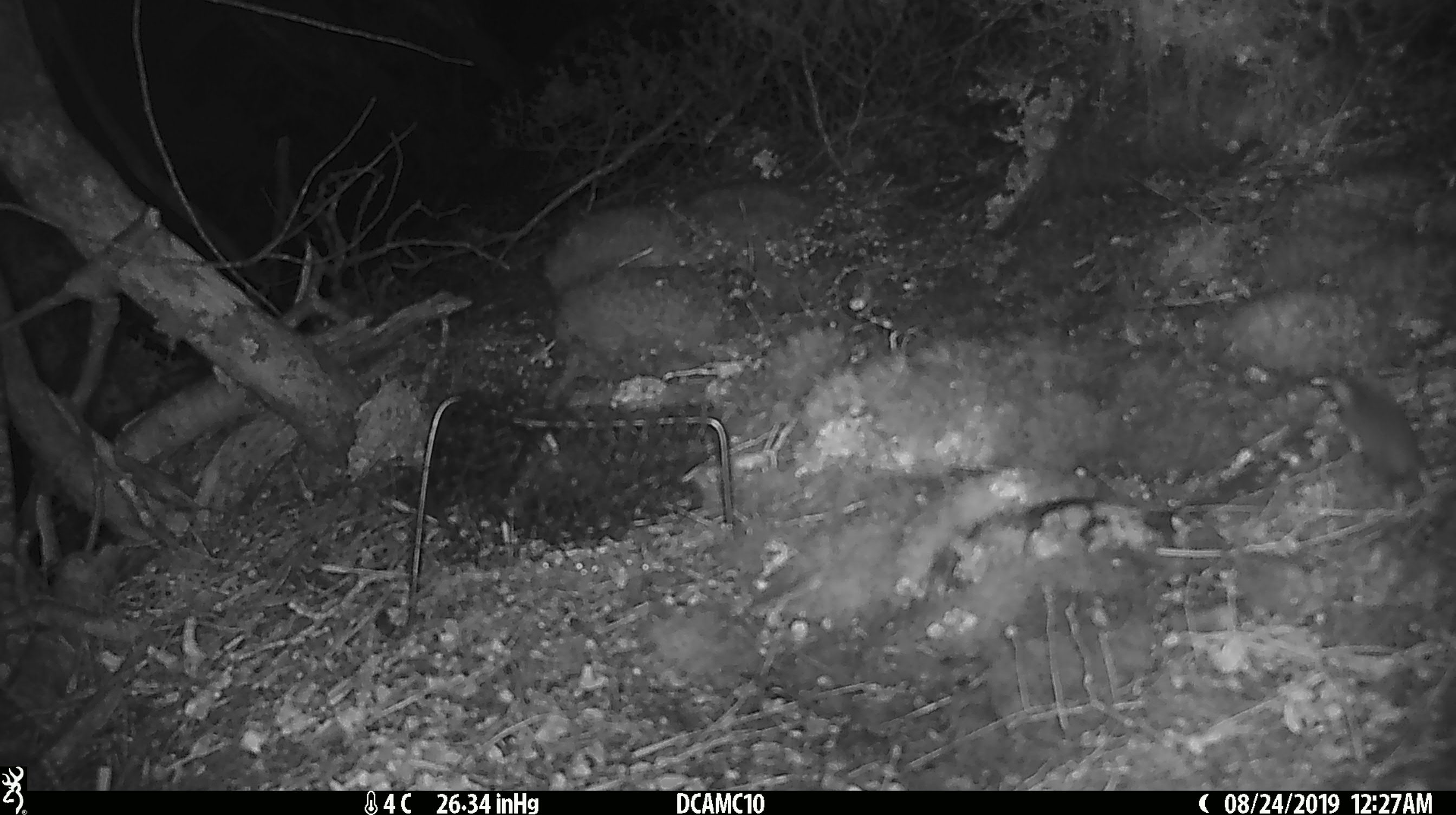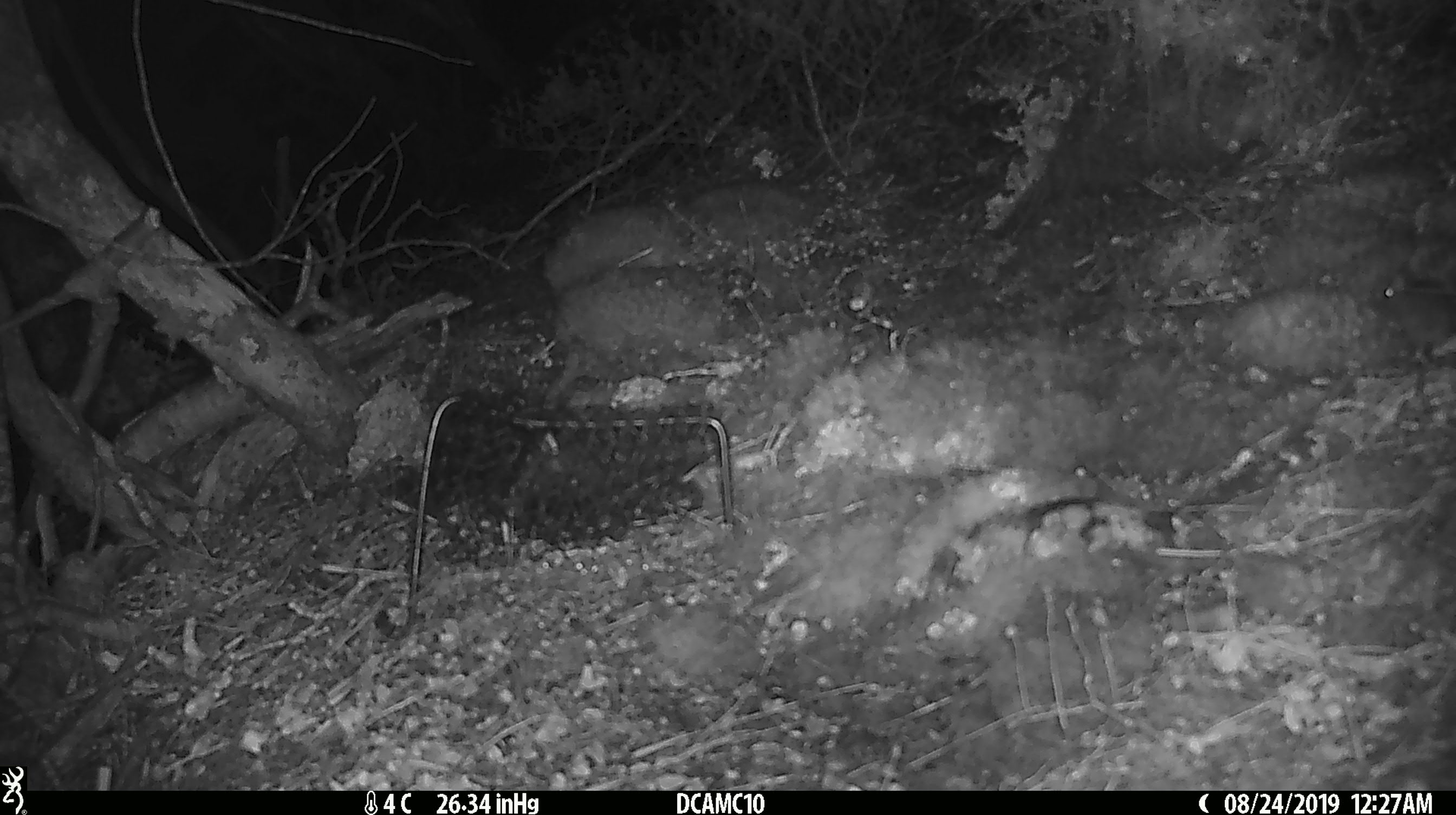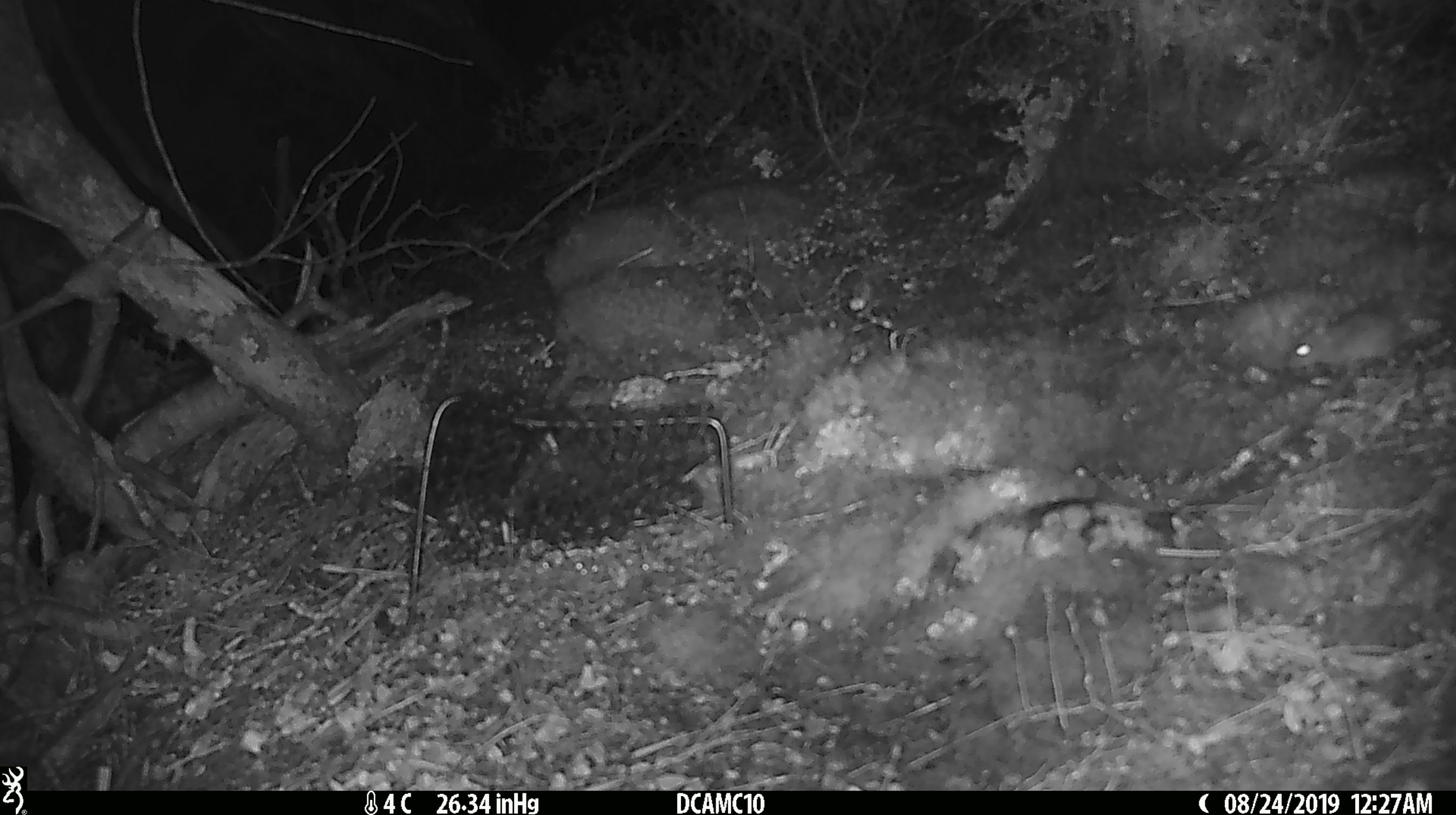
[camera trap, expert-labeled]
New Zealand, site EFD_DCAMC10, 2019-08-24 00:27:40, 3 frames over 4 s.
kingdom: Animalia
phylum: Chordata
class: Mammalia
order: Rodentia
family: Muridae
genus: Mus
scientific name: Mus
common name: mouse